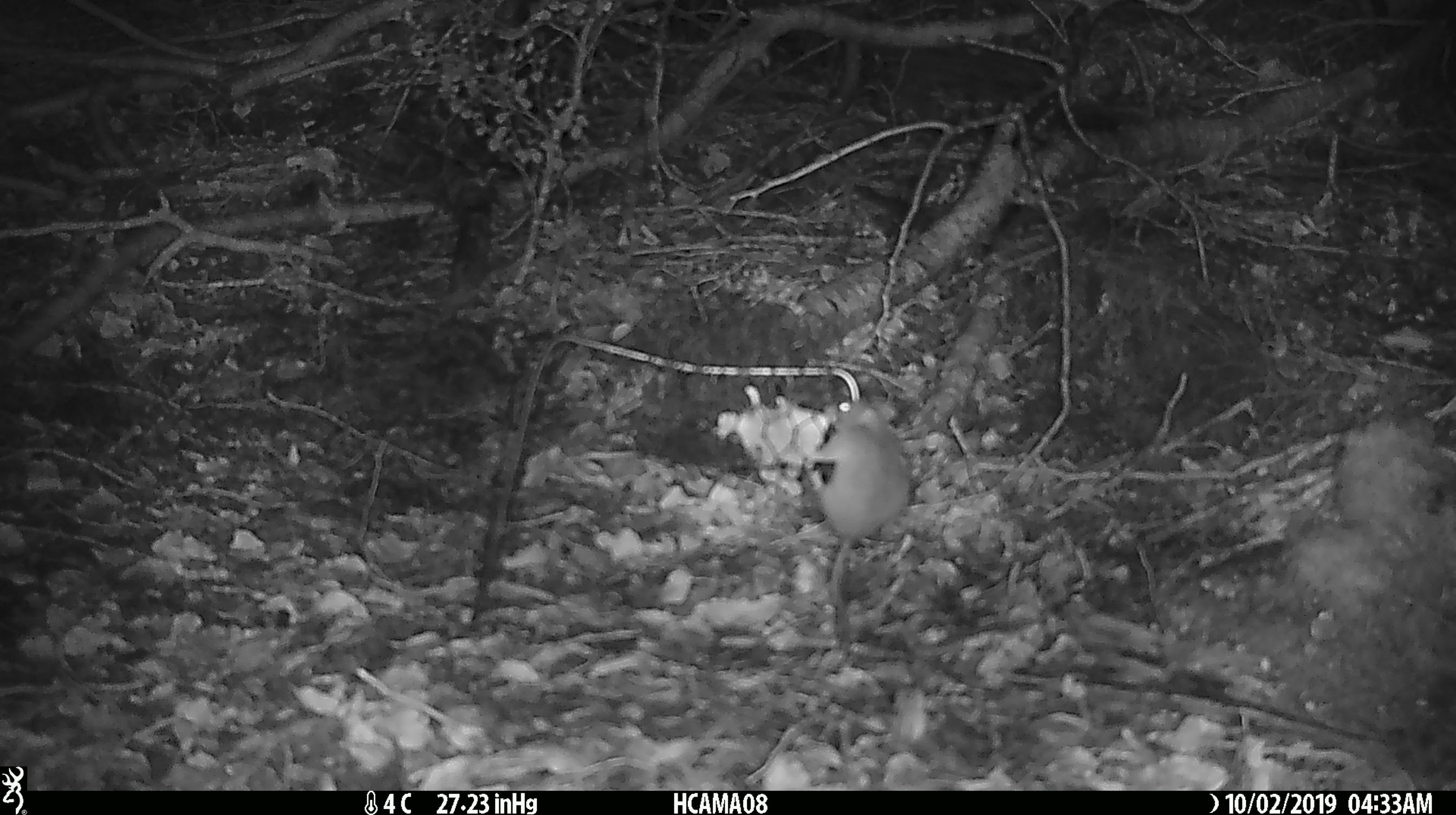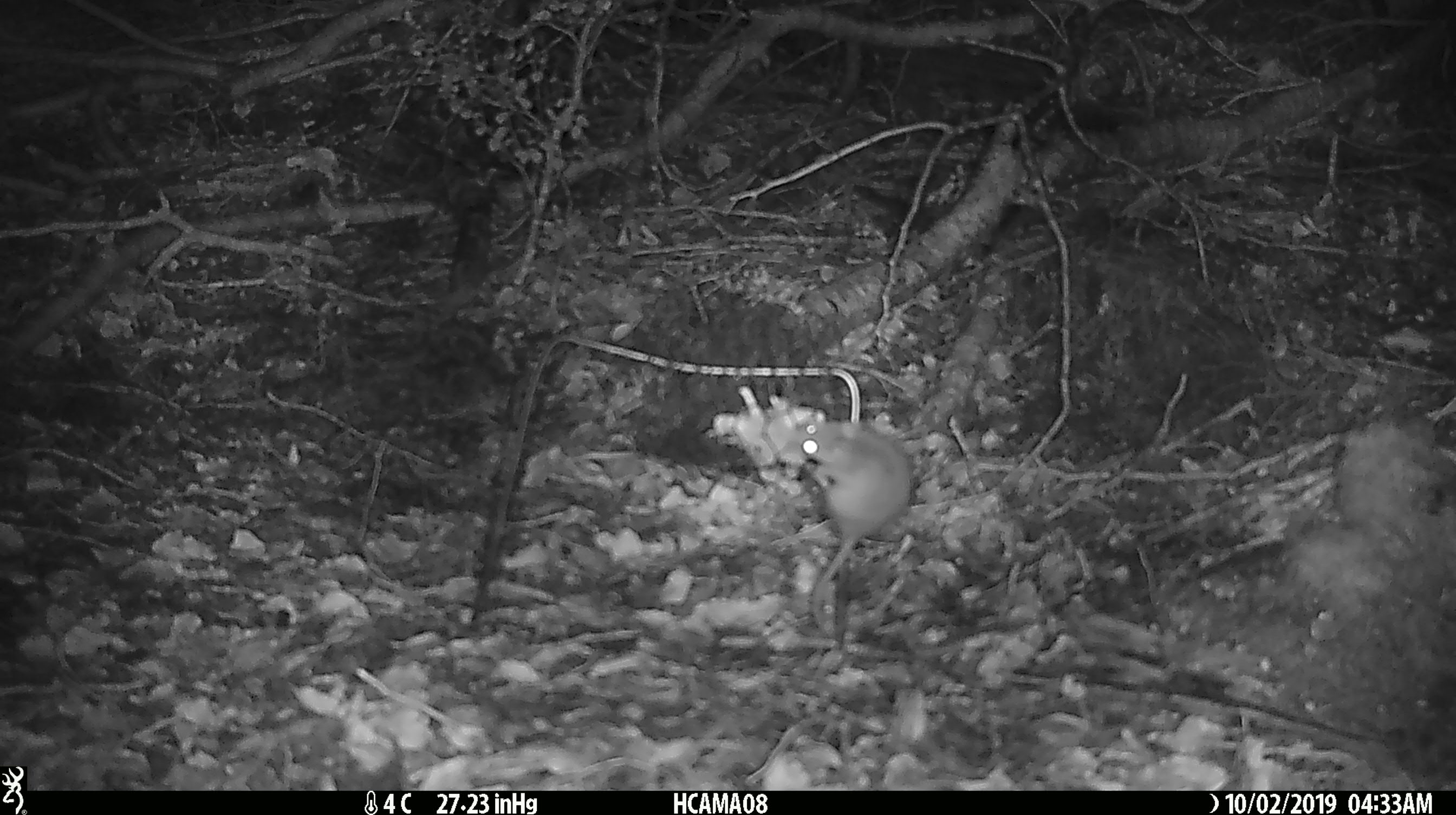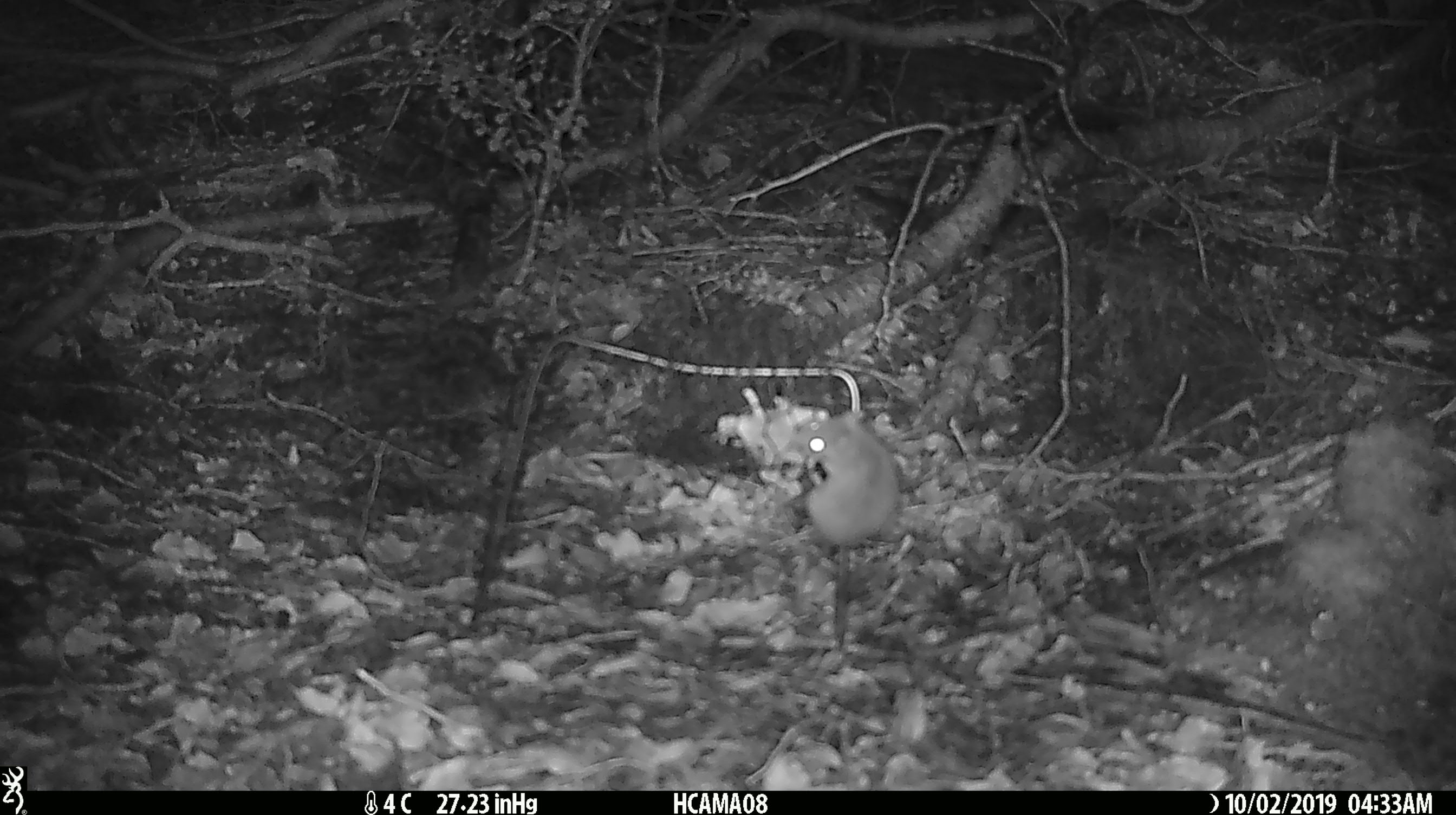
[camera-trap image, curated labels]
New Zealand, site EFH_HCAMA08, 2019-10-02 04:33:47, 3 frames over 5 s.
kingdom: Animalia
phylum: Chordata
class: Mammalia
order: Rodentia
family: Muridae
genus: Mus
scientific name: Mus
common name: mouse